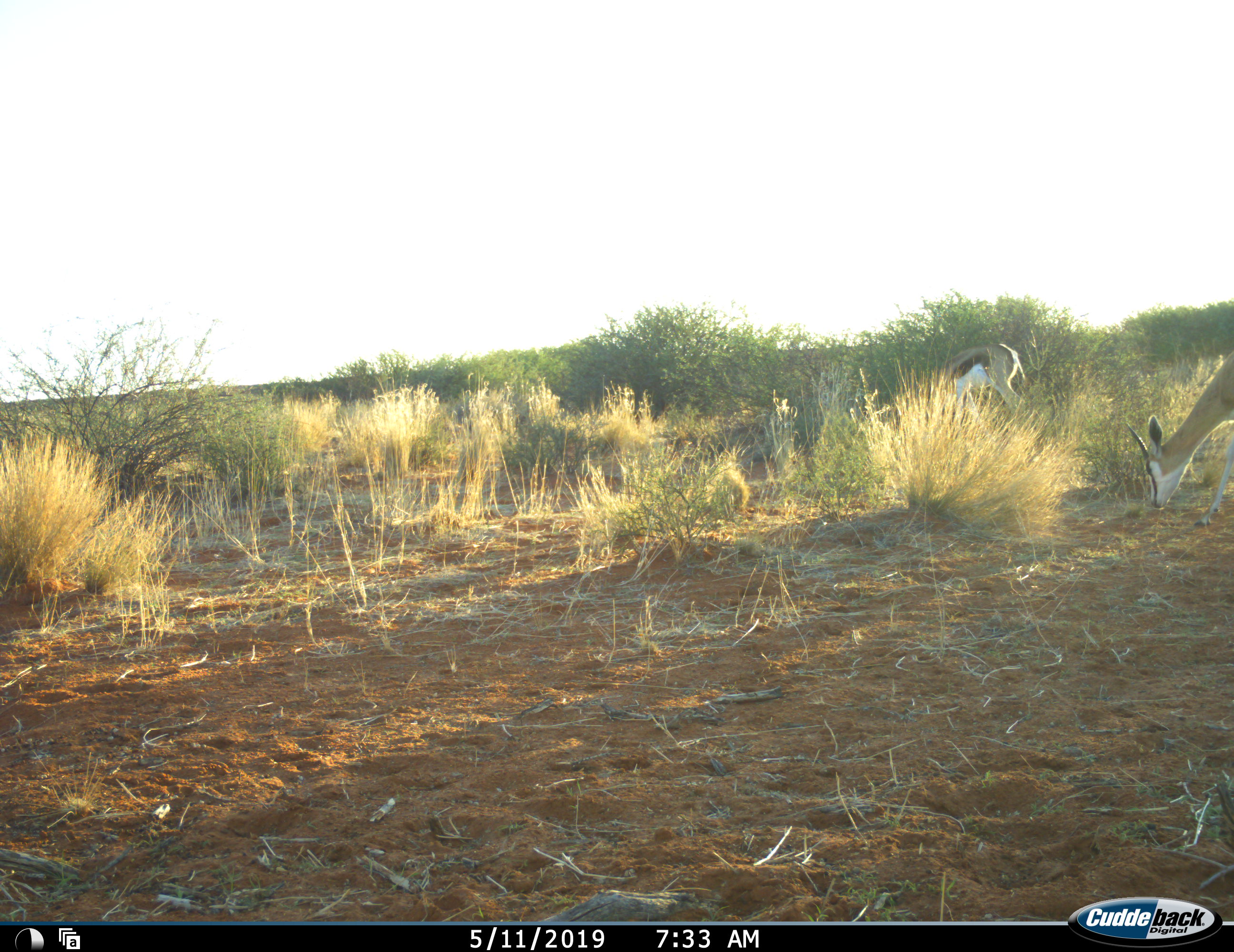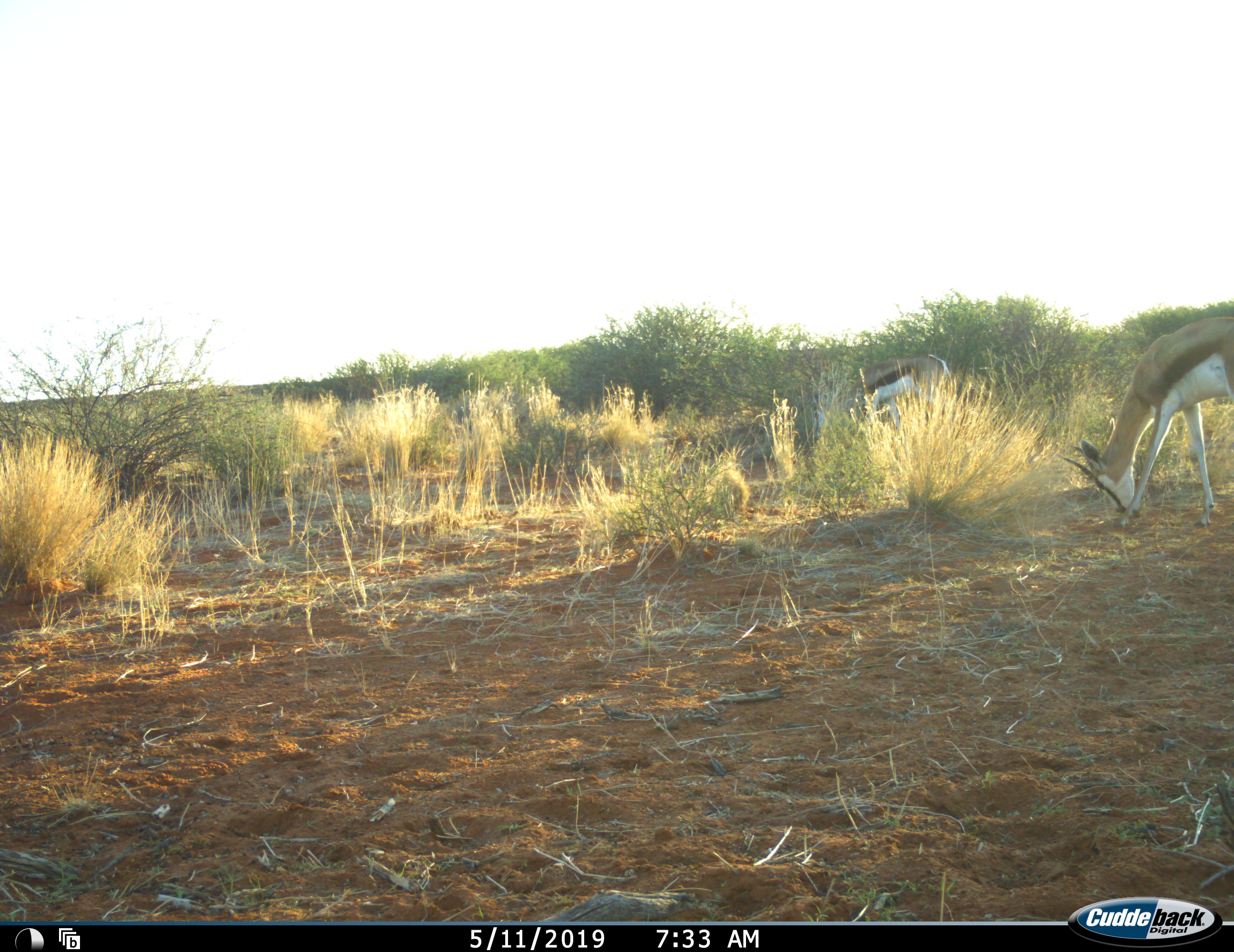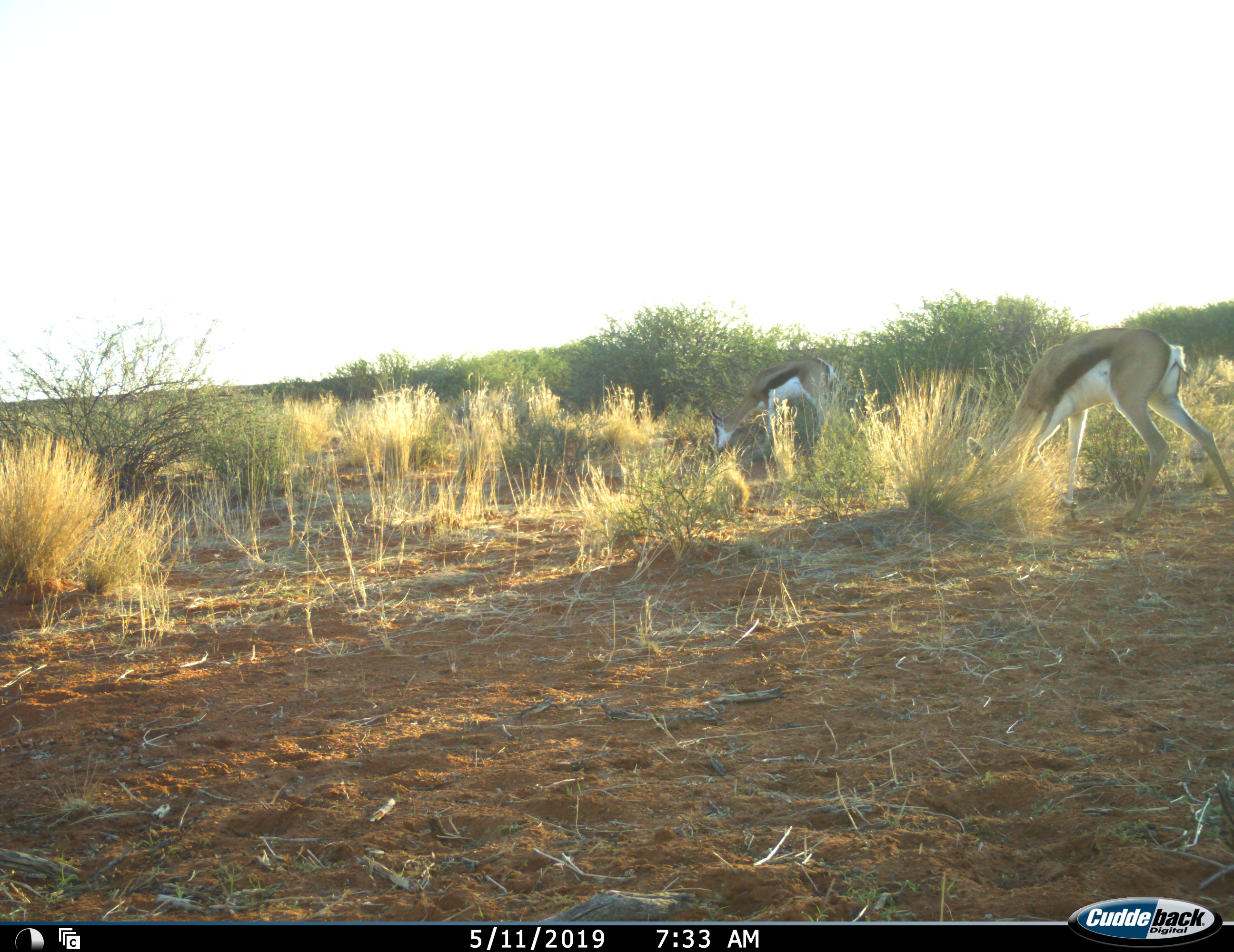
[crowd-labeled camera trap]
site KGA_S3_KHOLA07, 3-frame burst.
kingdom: Animalia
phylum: Chordata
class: Mammalia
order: Artiodactyla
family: Bovidae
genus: Antidorcas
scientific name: Antidorcas marsupialis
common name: springbok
Springbok (Antidorcas marsupialis), count 2. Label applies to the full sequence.